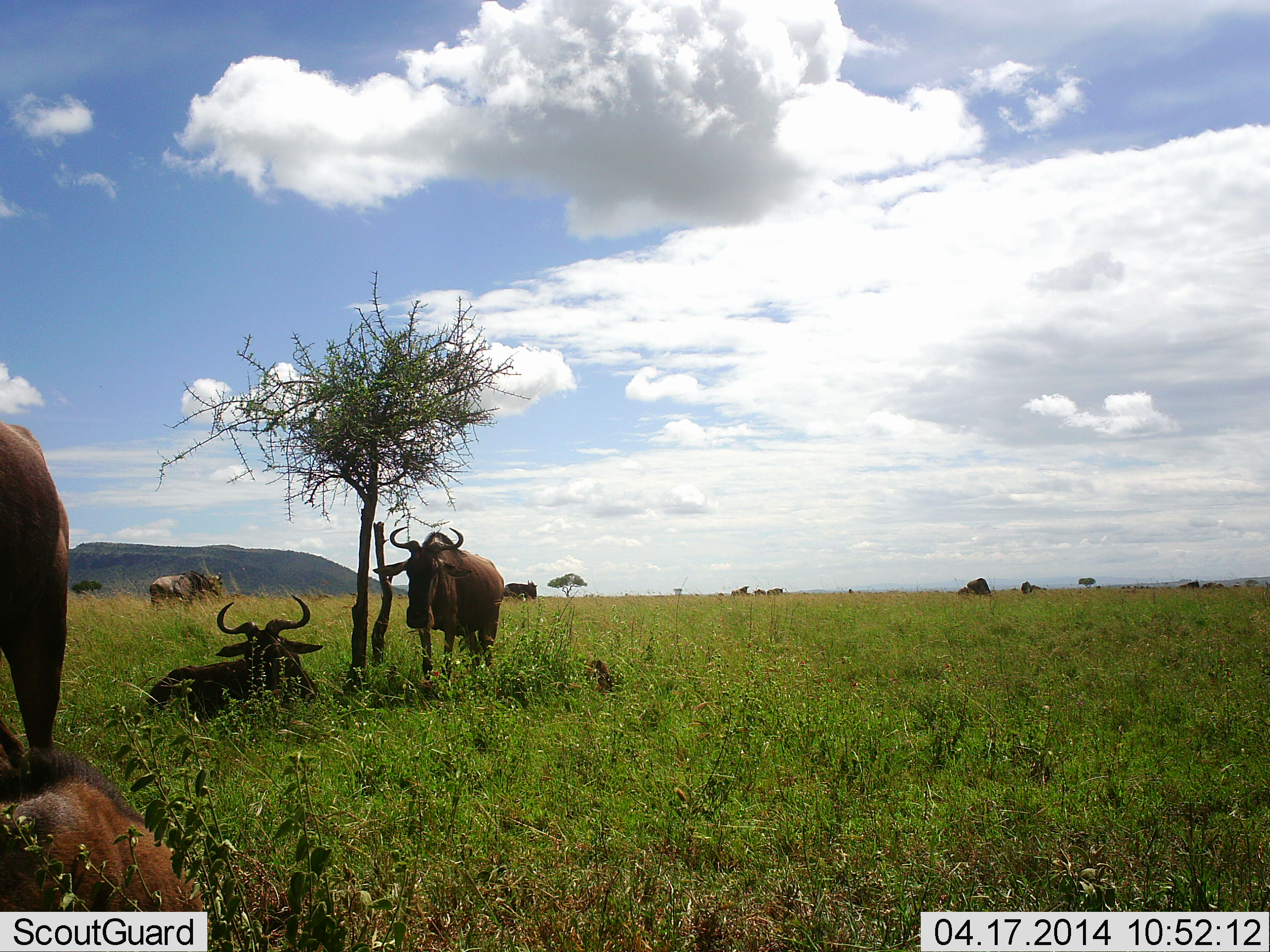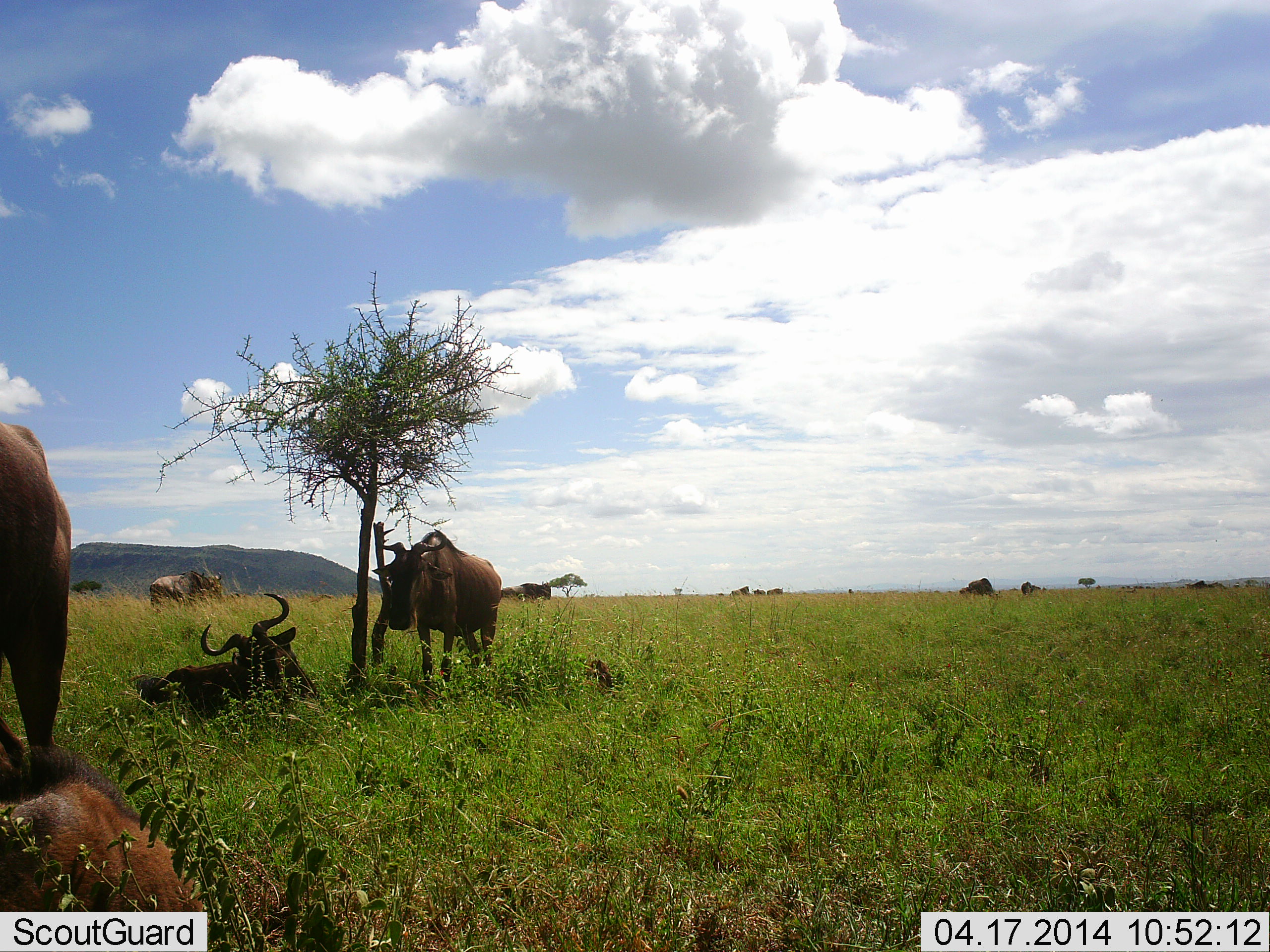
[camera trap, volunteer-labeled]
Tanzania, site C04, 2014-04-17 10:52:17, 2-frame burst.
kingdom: Animalia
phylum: Chordata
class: Mammalia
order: Artiodactyla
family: Bovidae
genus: Connochaetes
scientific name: Connochaetes taurinus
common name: blue wildebeest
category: wildebeest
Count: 9.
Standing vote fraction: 64%.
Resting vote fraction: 100%.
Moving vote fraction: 9%.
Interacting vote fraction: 0%.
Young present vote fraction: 0%.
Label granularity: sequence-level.